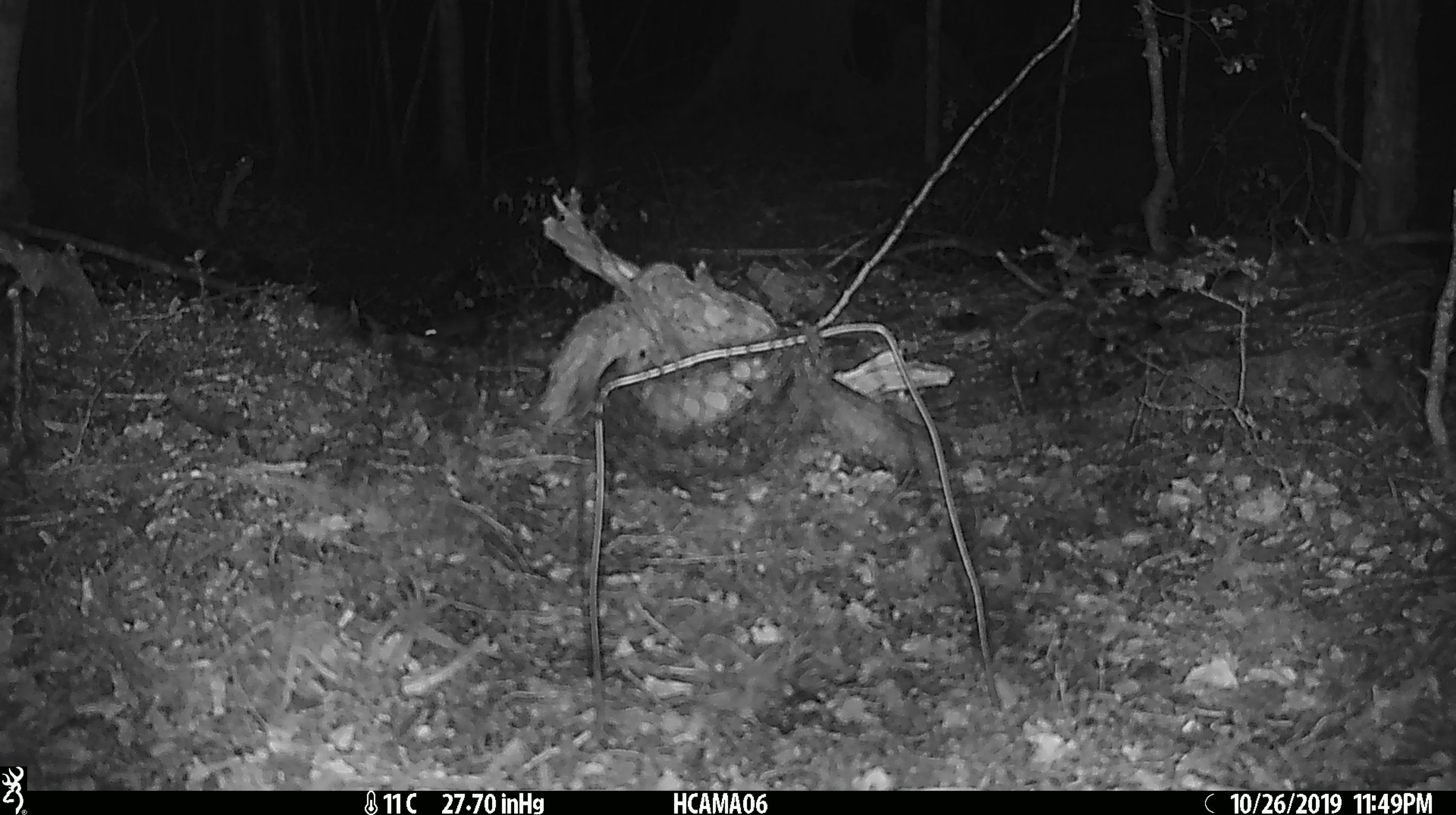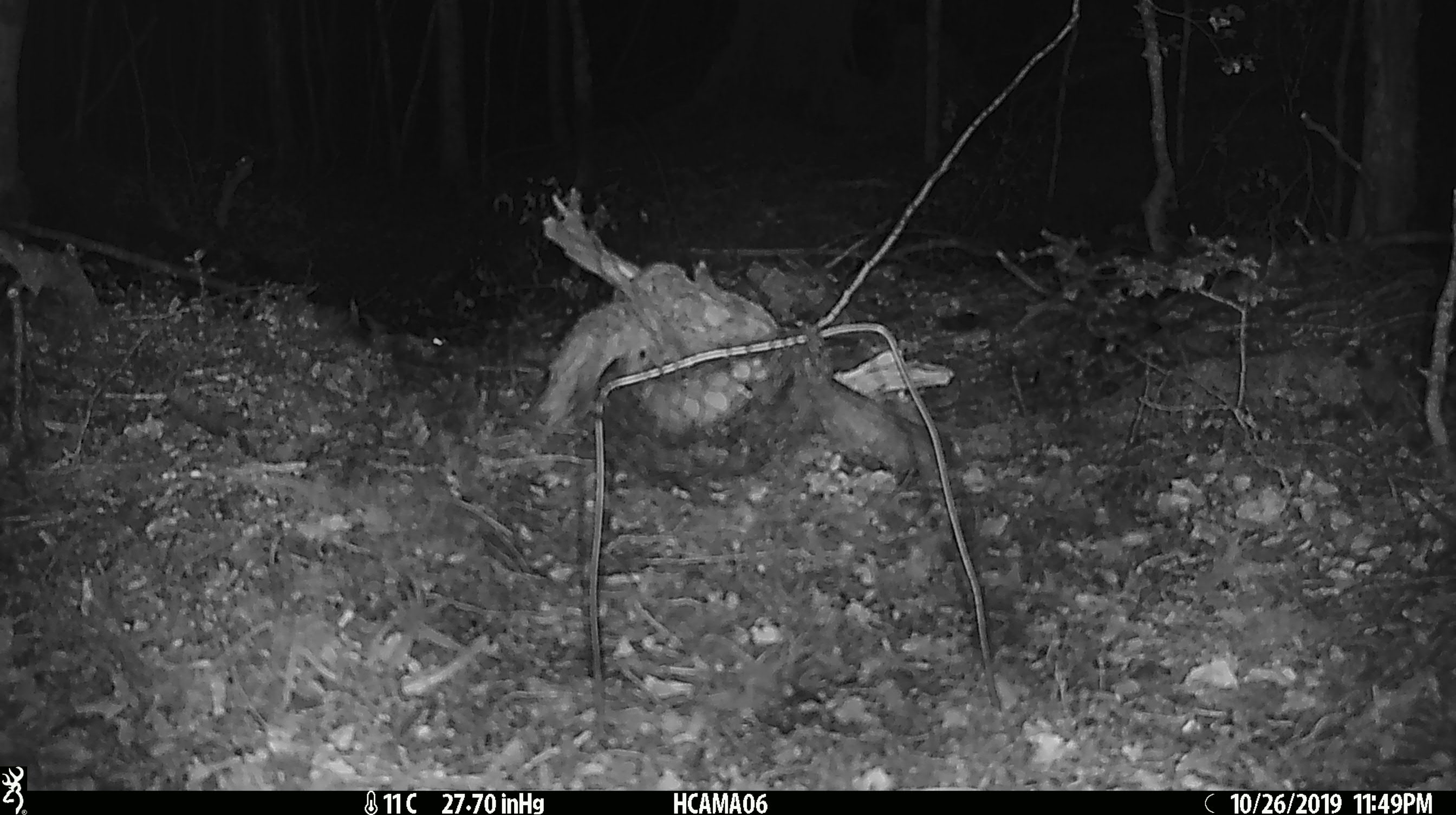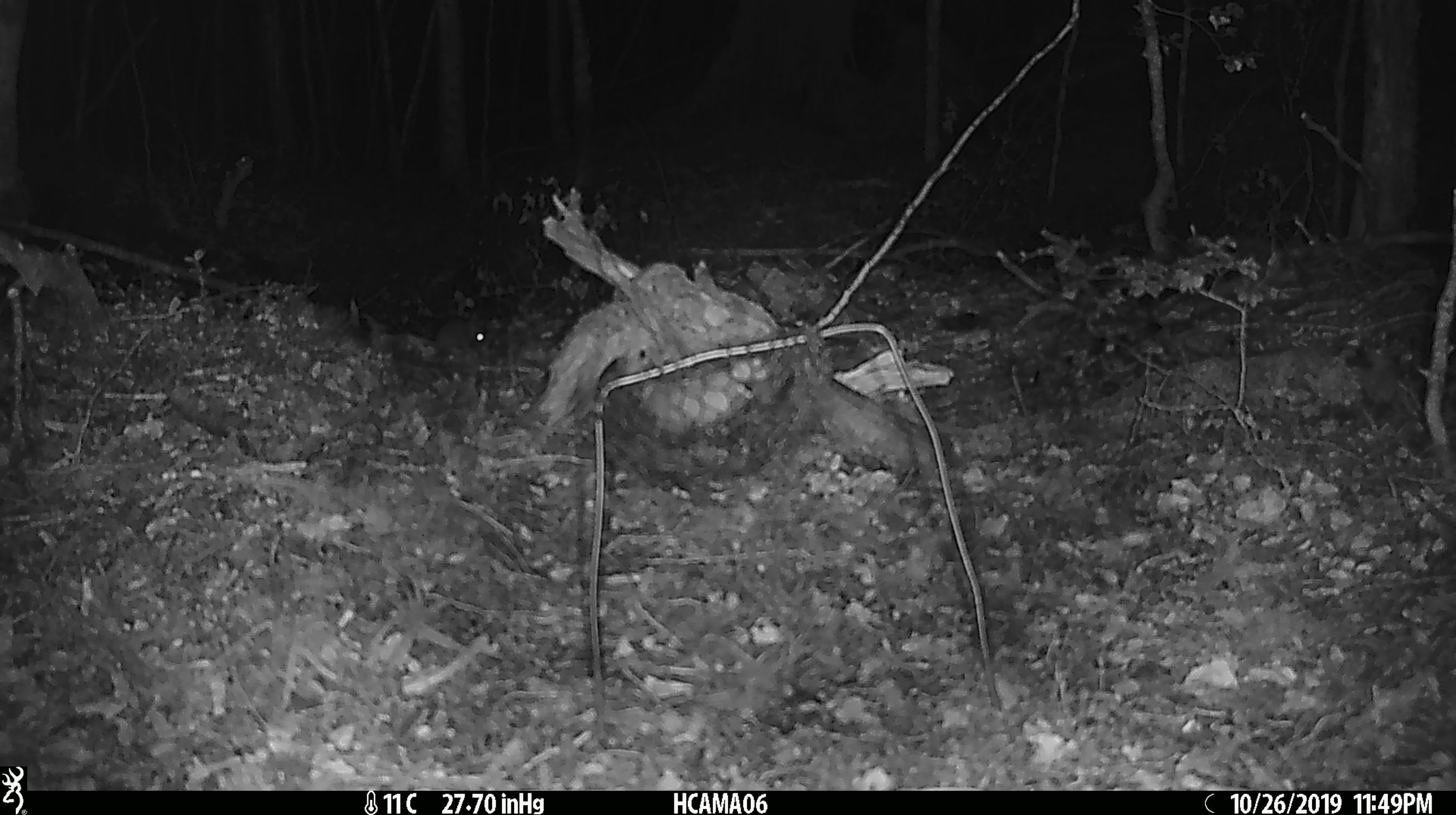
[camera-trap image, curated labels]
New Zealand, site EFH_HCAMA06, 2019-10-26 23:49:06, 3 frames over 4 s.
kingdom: Animalia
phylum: Chordata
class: Mammalia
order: Rodentia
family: Muridae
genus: Mus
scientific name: Mus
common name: mouse